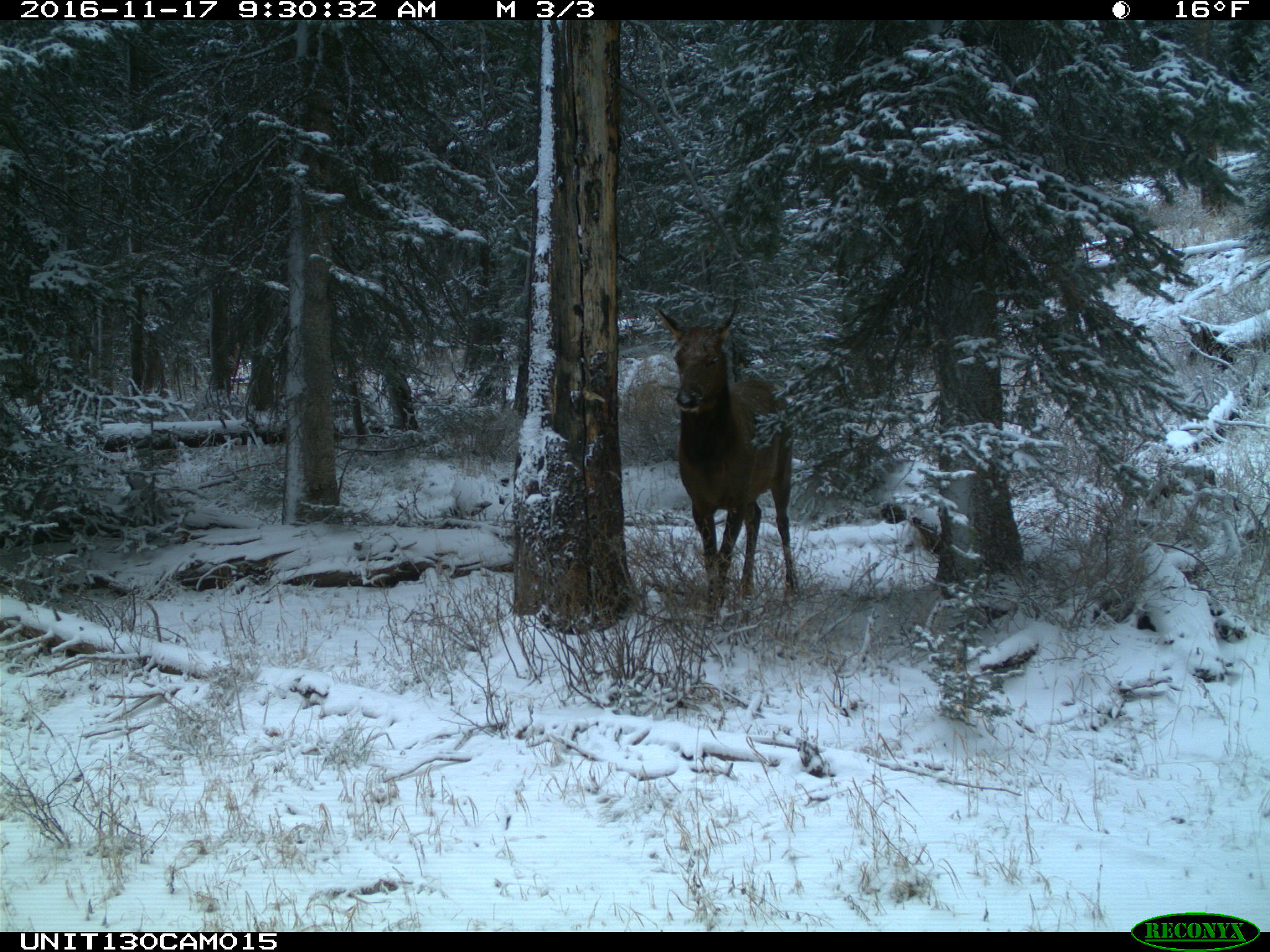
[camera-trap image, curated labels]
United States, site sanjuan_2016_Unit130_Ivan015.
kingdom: Animalia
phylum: Chordata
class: Mammalia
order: Artiodactyla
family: Cervidae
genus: Cervus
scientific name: Cervus elaphus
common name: red deer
Cervus elaphus (red deer).